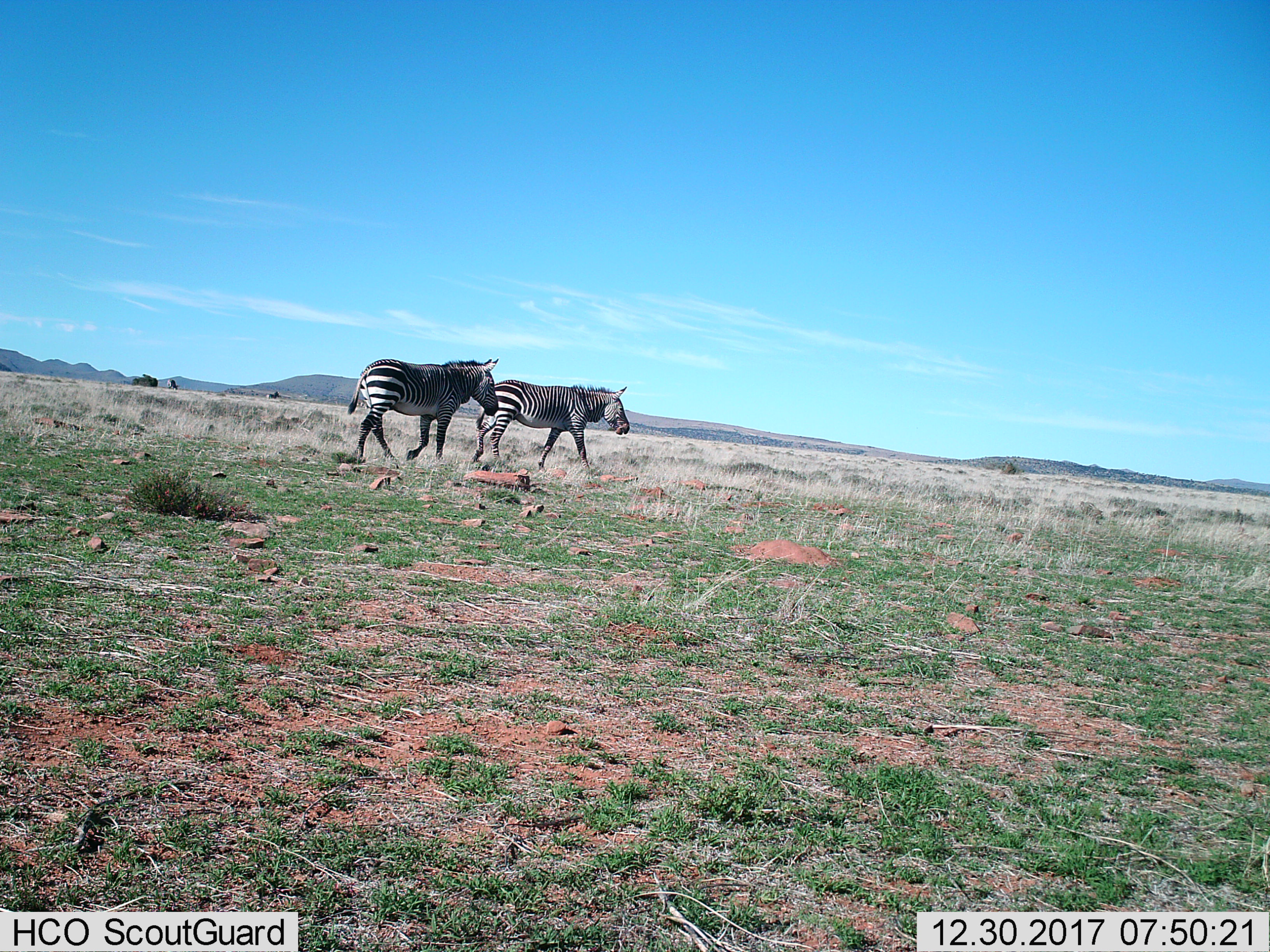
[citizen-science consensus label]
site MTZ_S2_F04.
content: unidentified animal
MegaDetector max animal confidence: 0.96